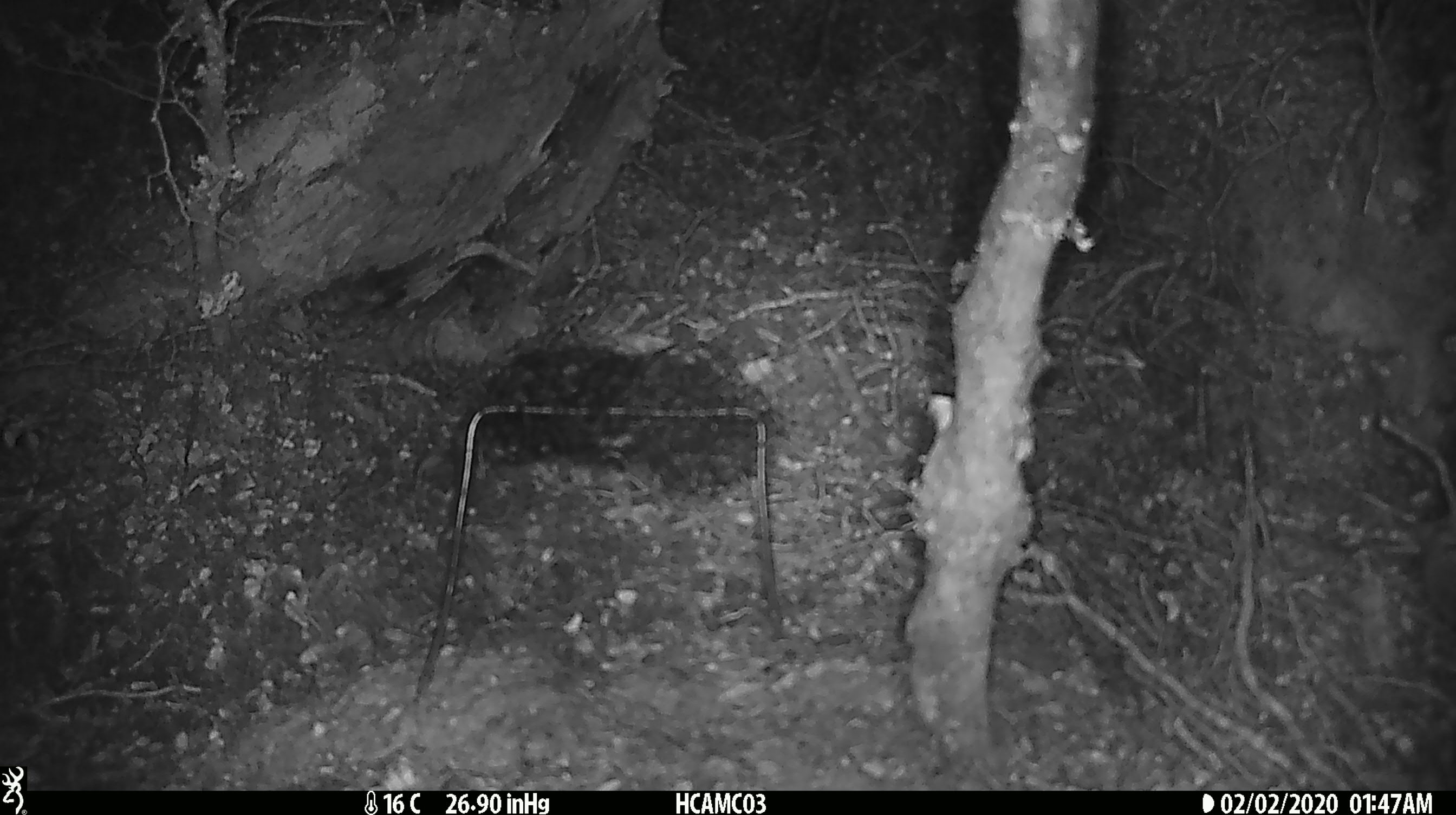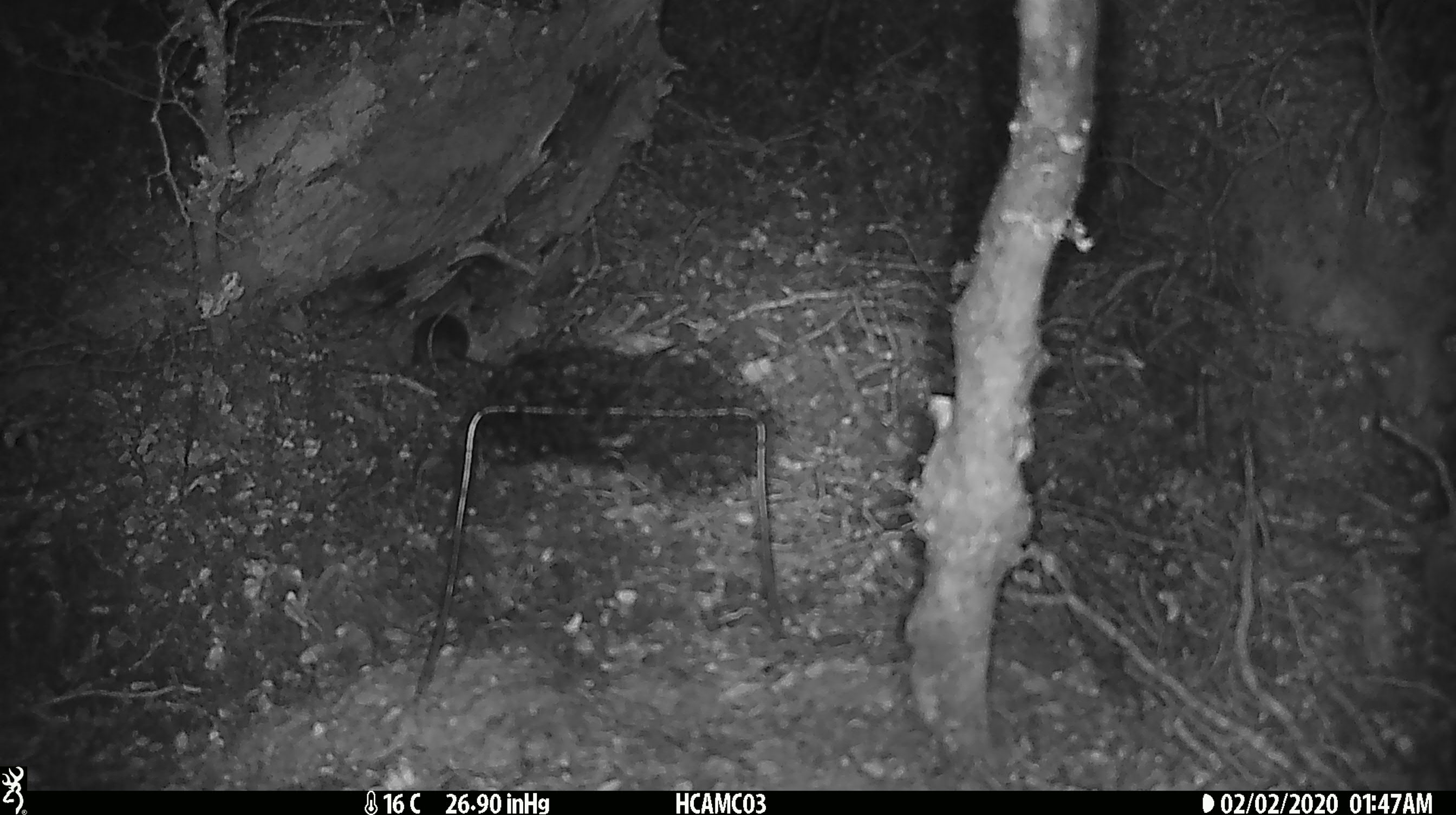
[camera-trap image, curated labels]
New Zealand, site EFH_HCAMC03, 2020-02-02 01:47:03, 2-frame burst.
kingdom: Animalia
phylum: Chordata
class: Mammalia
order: Rodentia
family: Muridae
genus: Mus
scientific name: Mus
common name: mouse